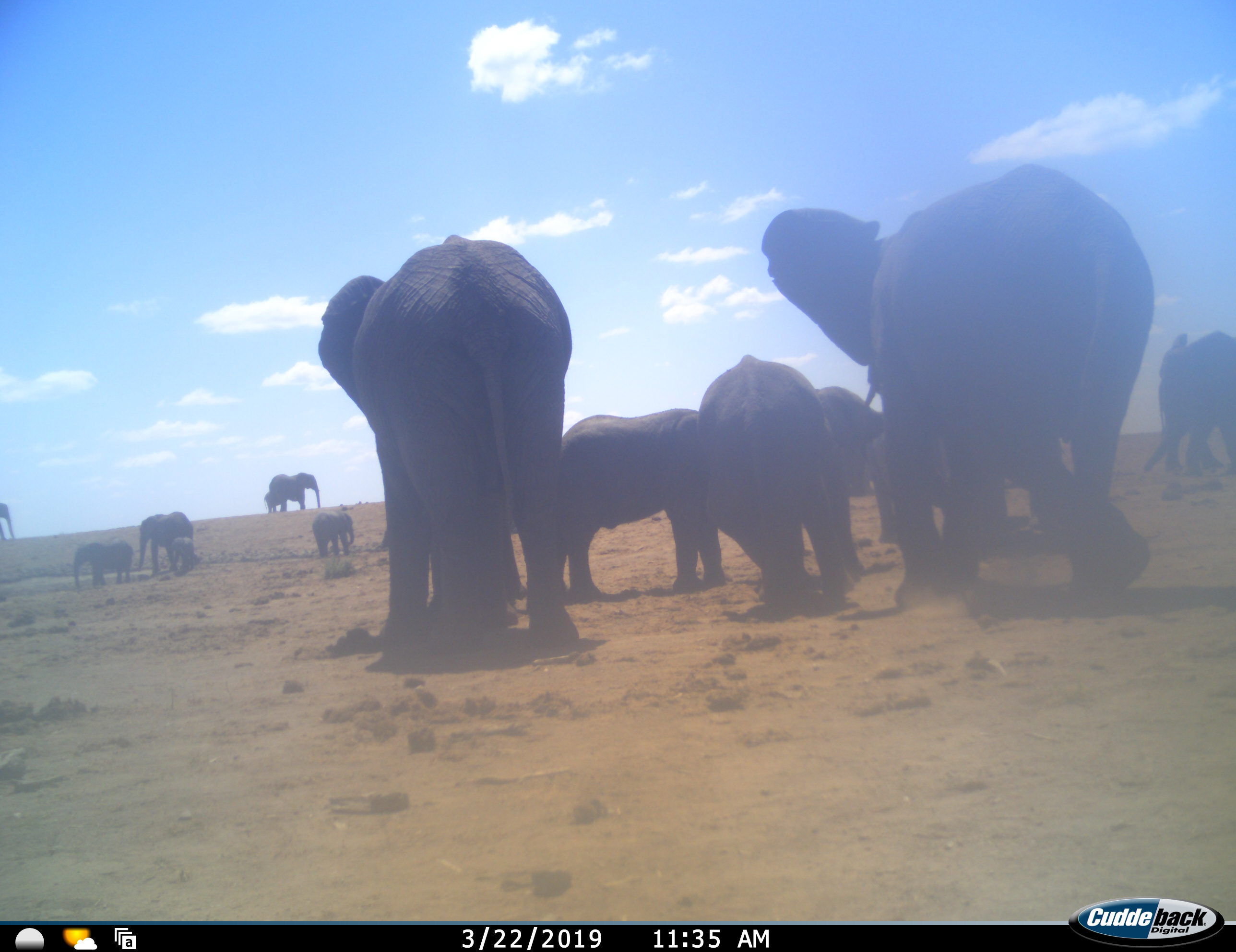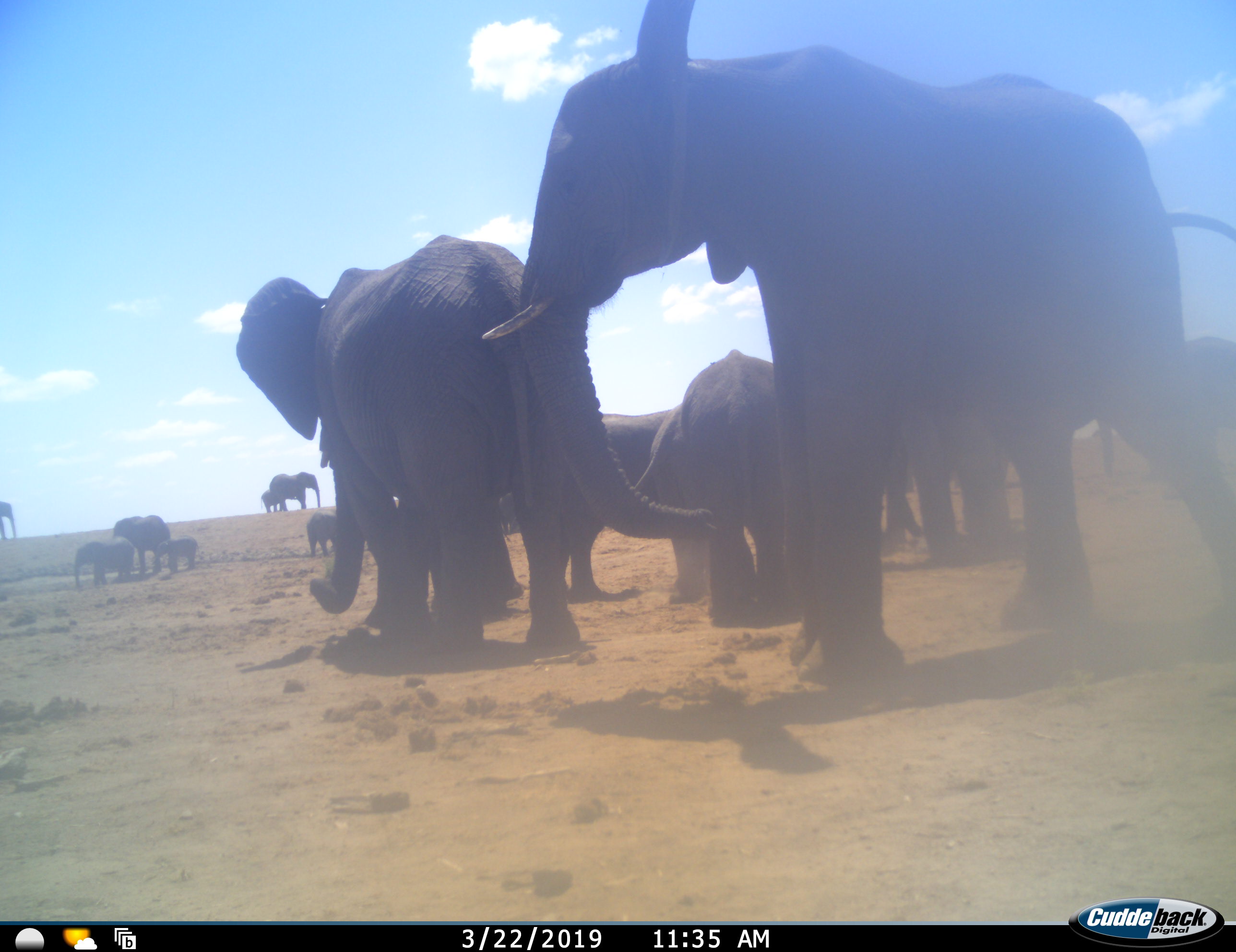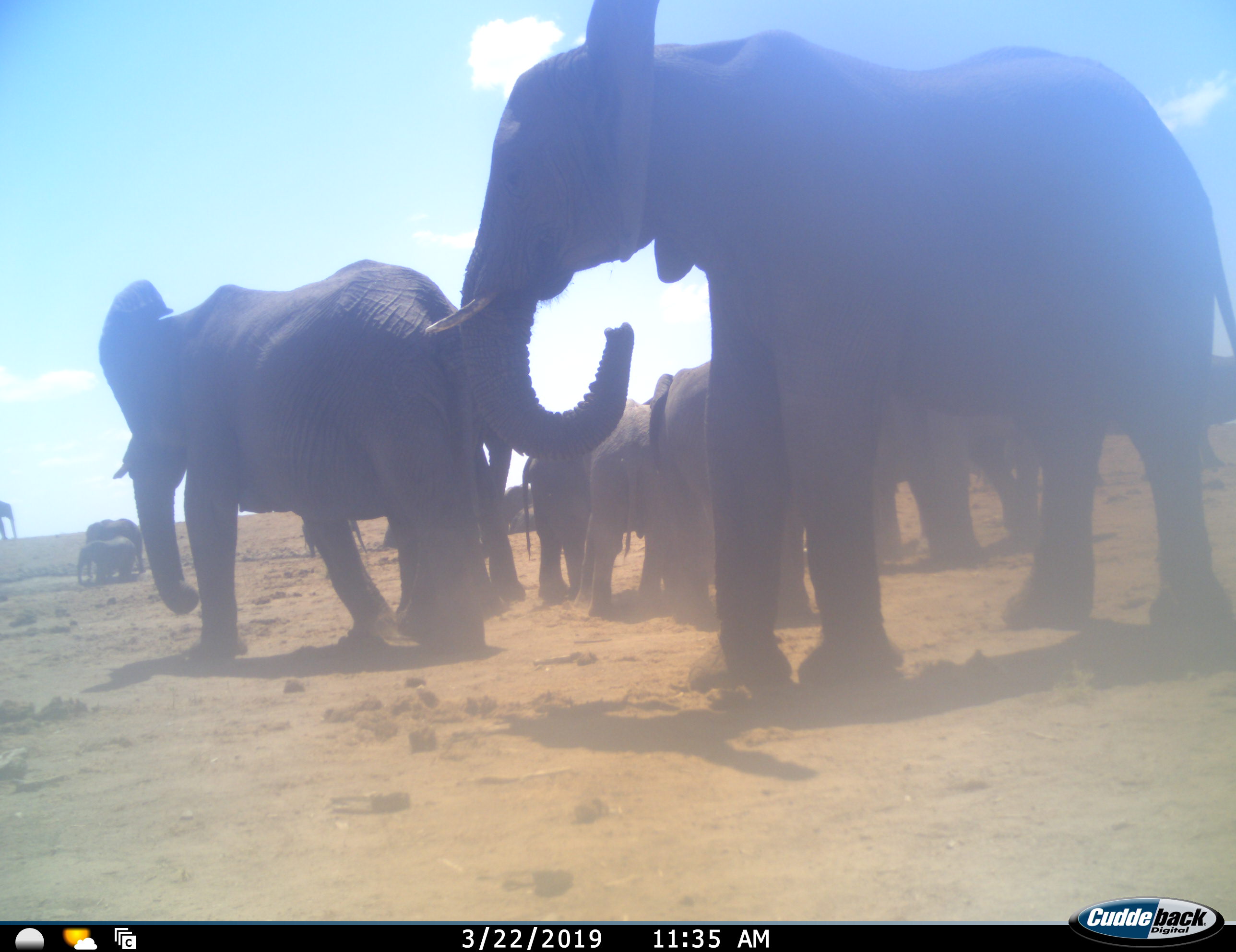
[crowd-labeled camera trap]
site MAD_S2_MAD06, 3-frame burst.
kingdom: Animalia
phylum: Chordata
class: Mammalia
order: Proboscidea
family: Elephantidae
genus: Loxodonta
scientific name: Loxodonta africana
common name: african bush elephant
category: elephant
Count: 11-50.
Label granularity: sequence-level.